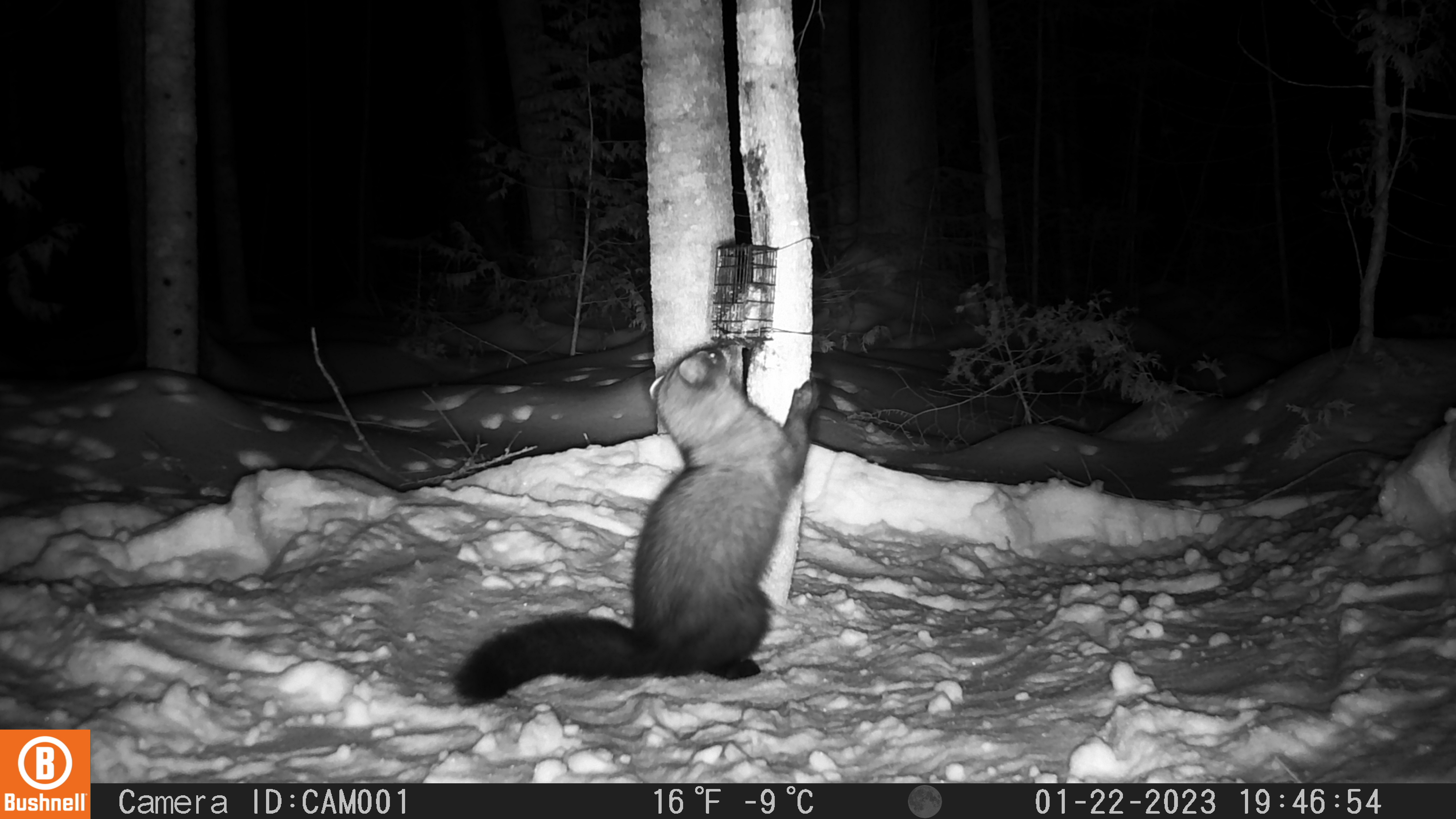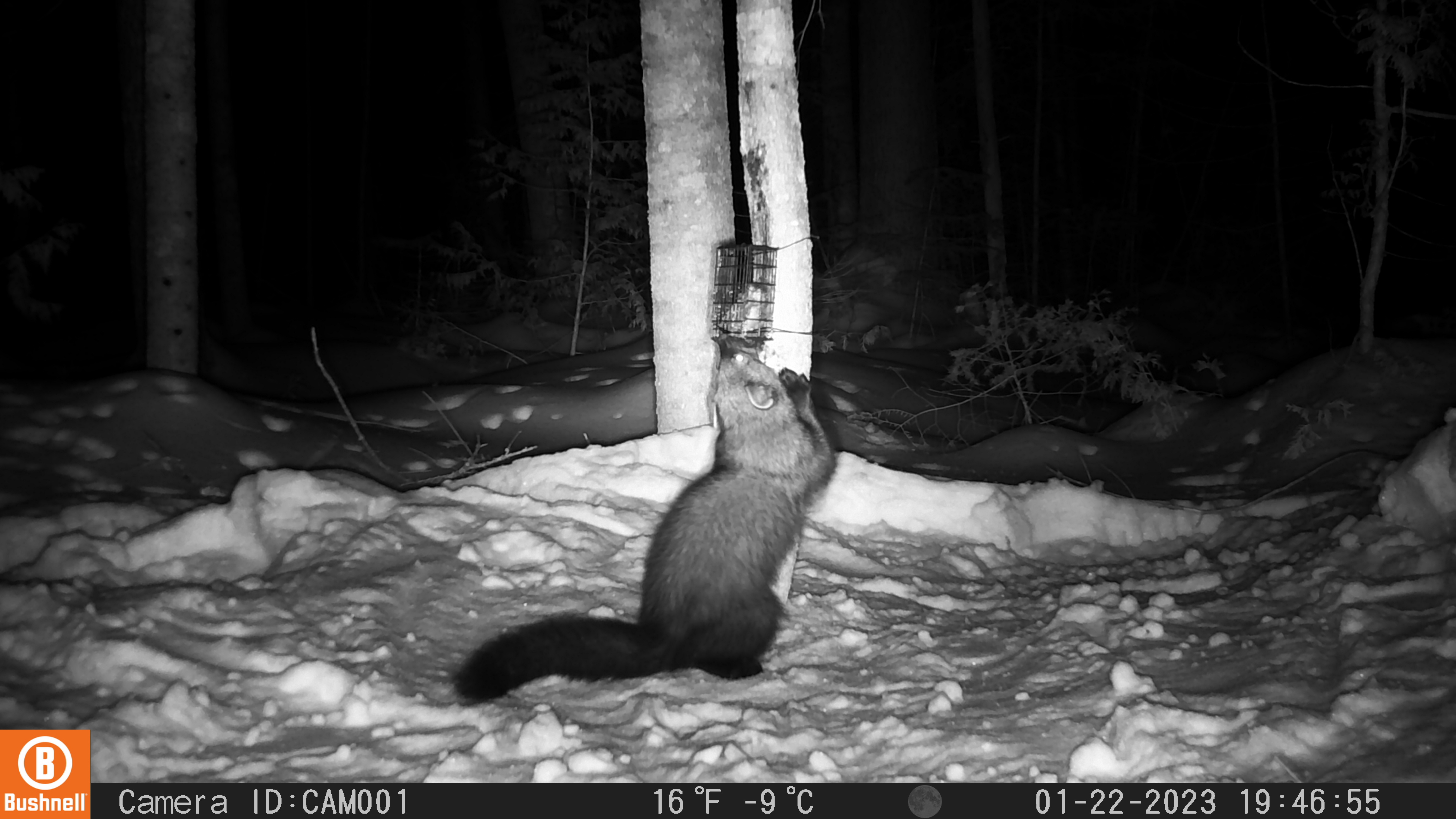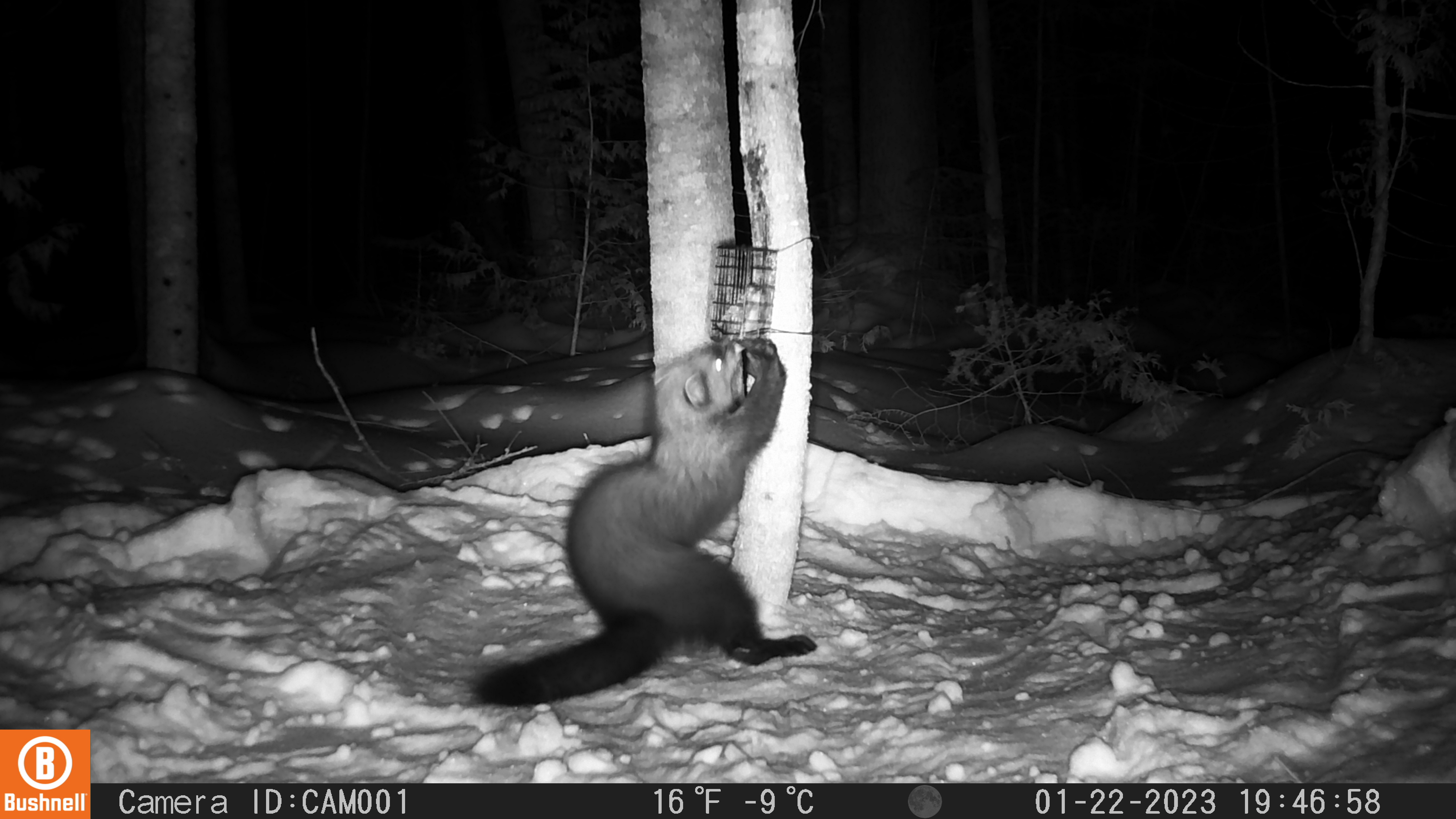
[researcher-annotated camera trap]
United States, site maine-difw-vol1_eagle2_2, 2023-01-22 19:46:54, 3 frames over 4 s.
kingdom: Animalia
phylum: Chordata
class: Mammalia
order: Carnivora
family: Mustelidae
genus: Pekania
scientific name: Pekania pennanti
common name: fisher